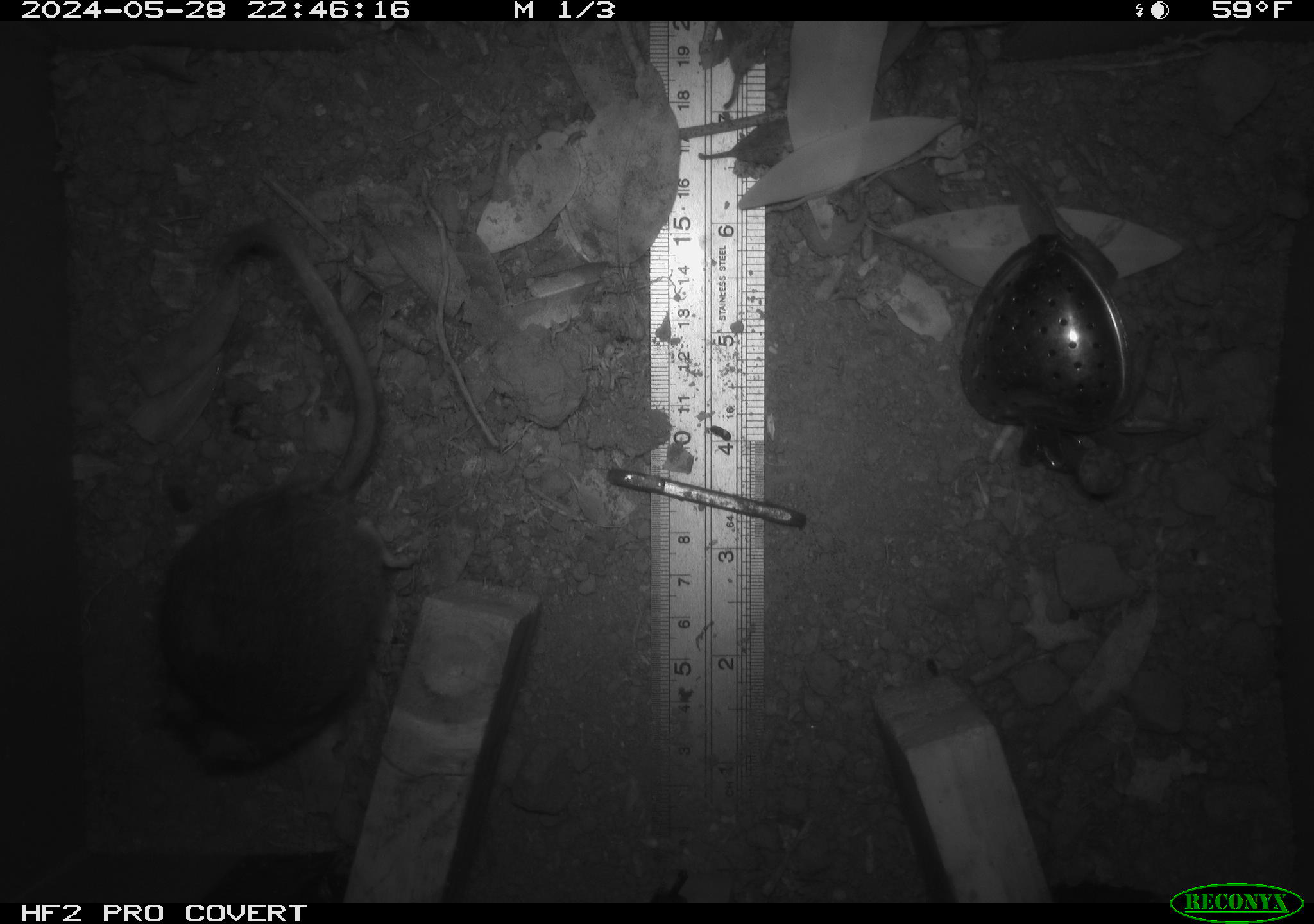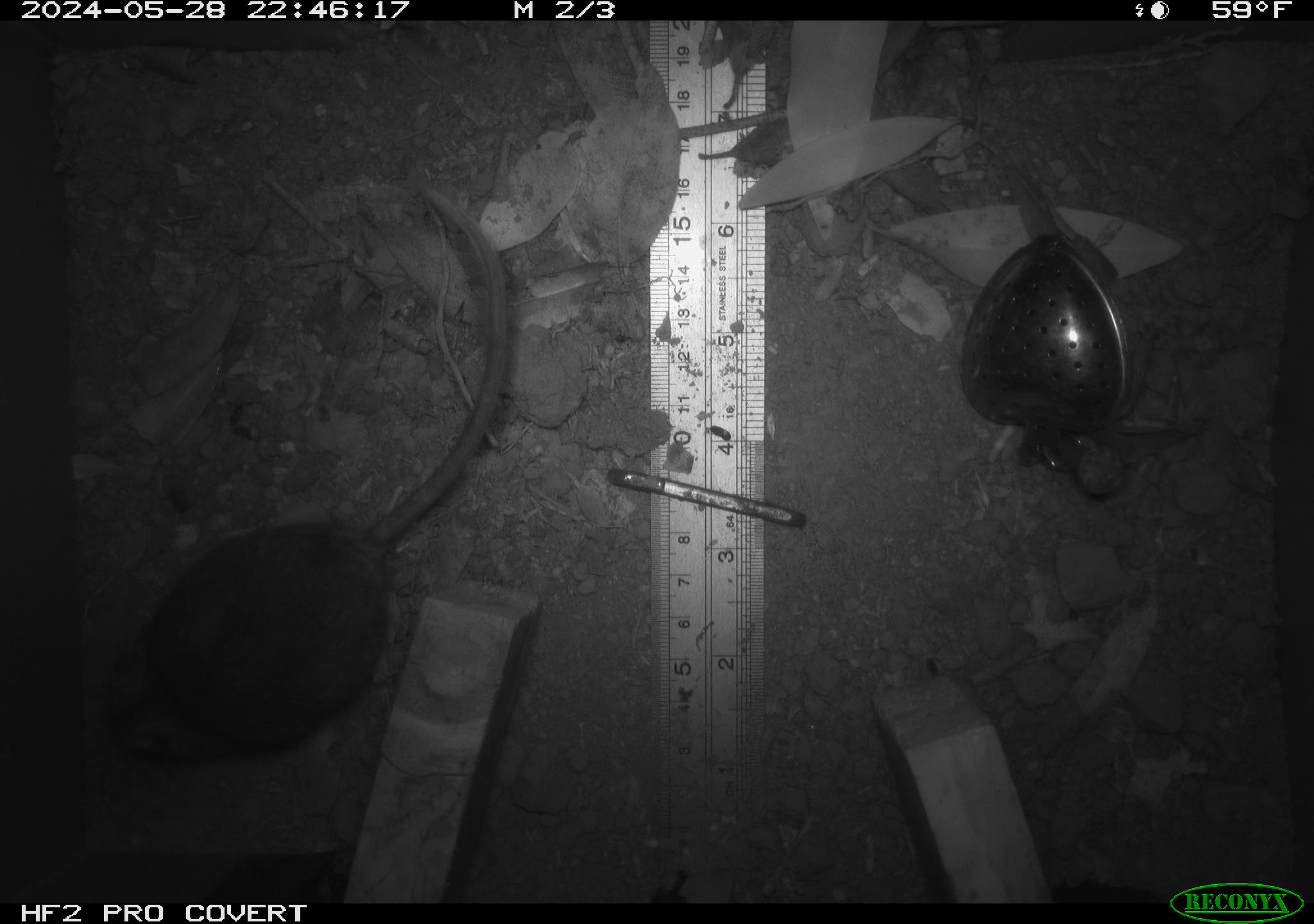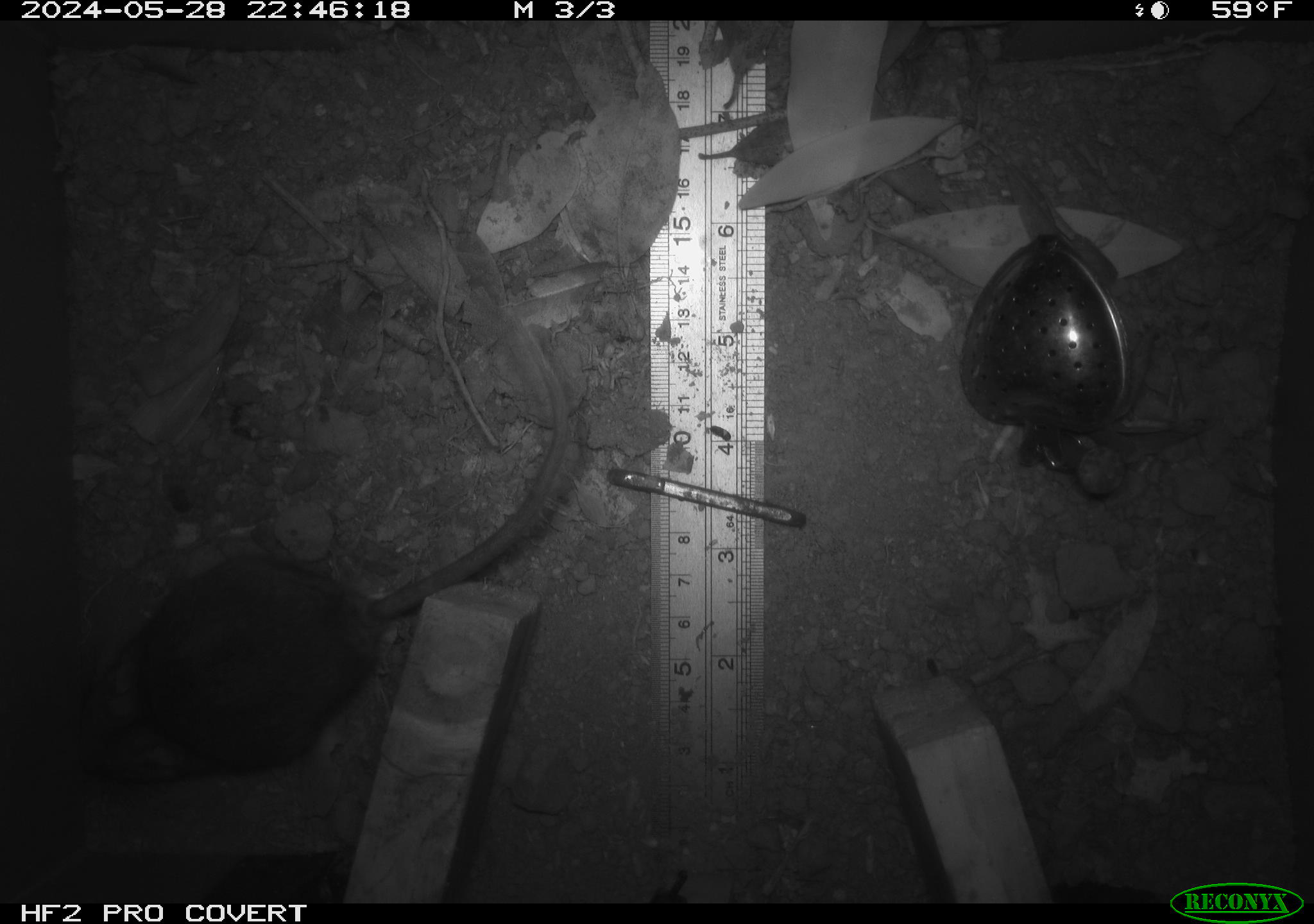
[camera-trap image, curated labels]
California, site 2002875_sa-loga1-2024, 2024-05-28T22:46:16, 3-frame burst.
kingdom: Animalia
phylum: Chordata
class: Mammalia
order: Rodentia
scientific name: Rodentia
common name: rodent